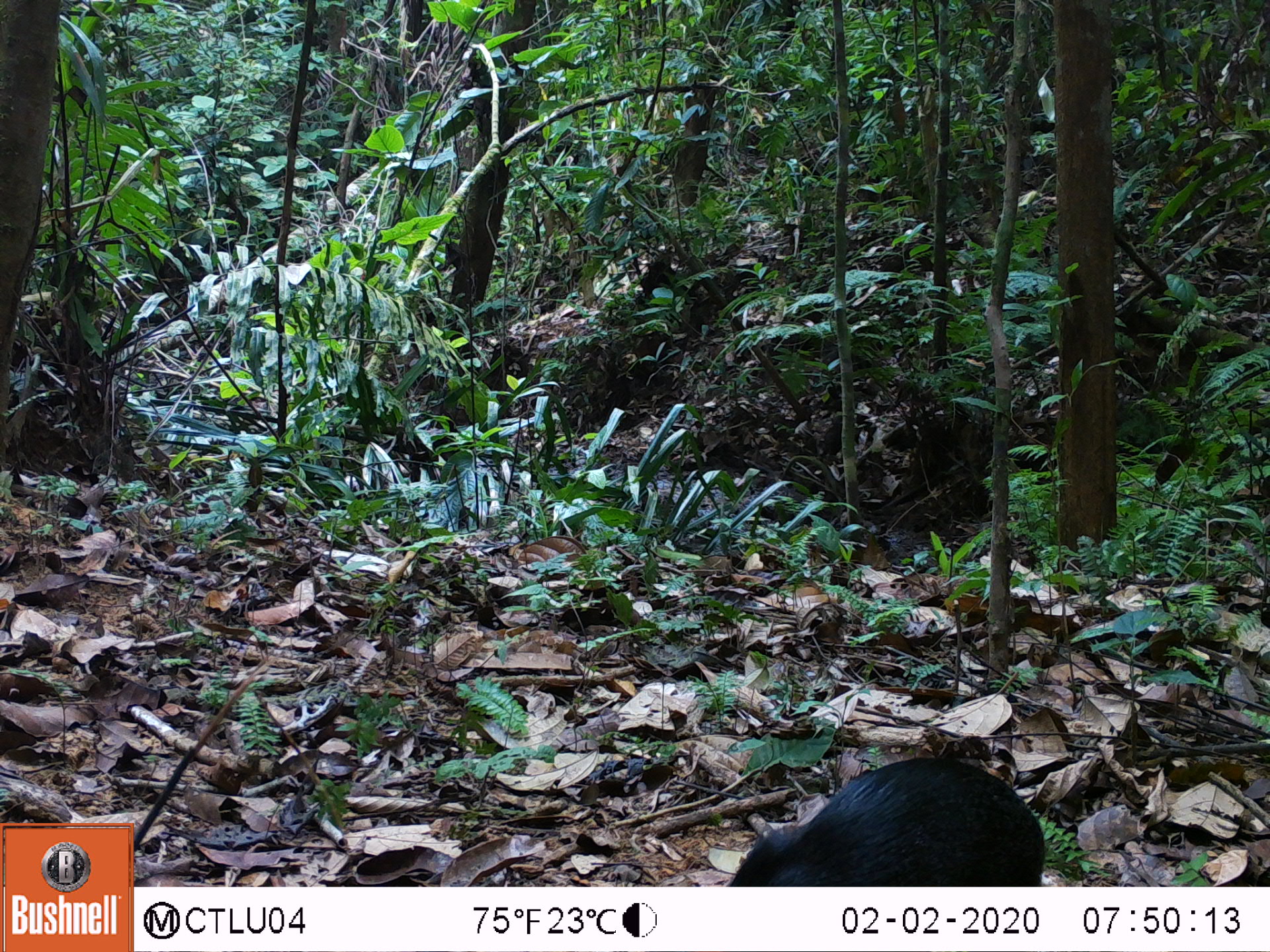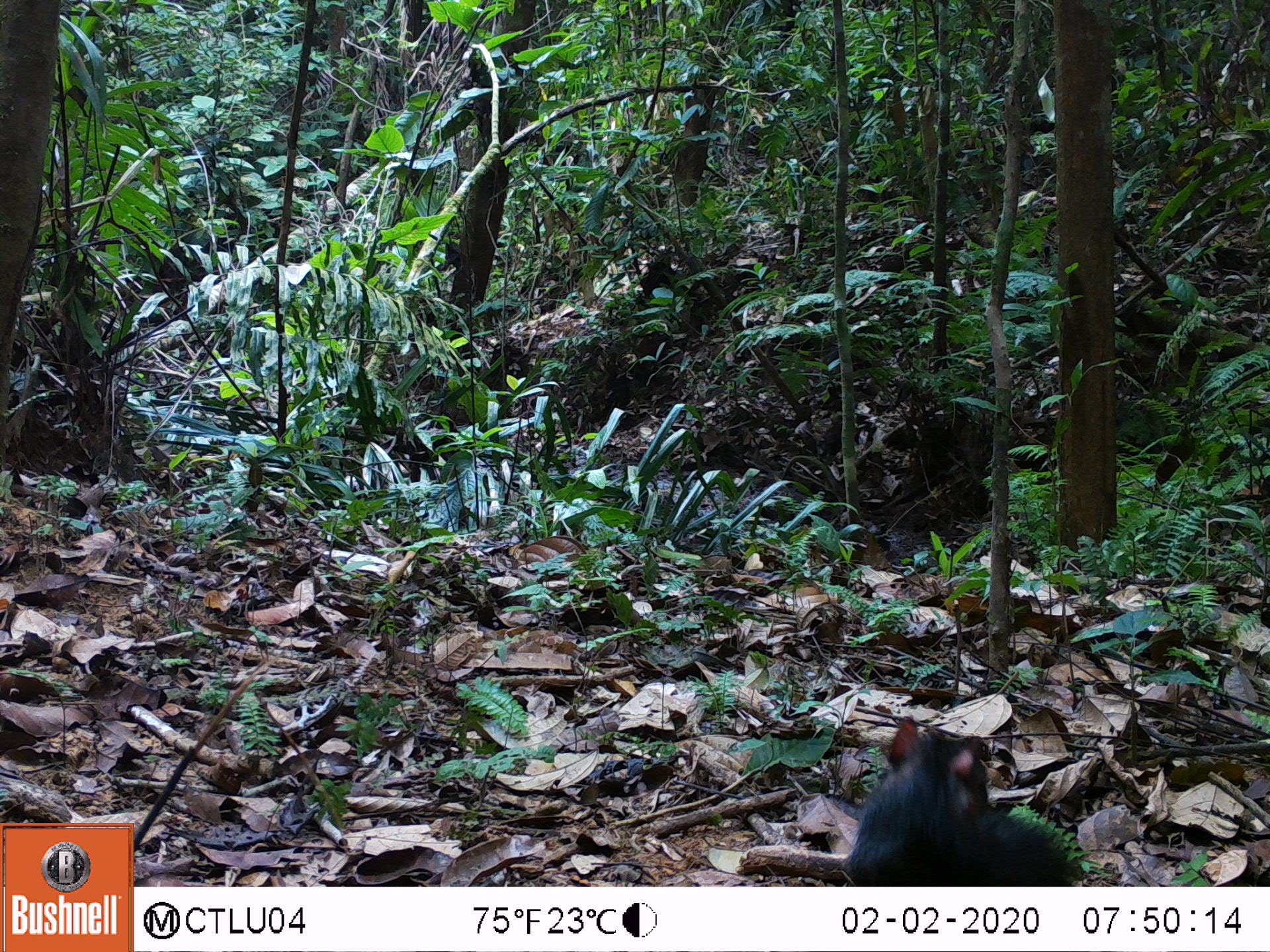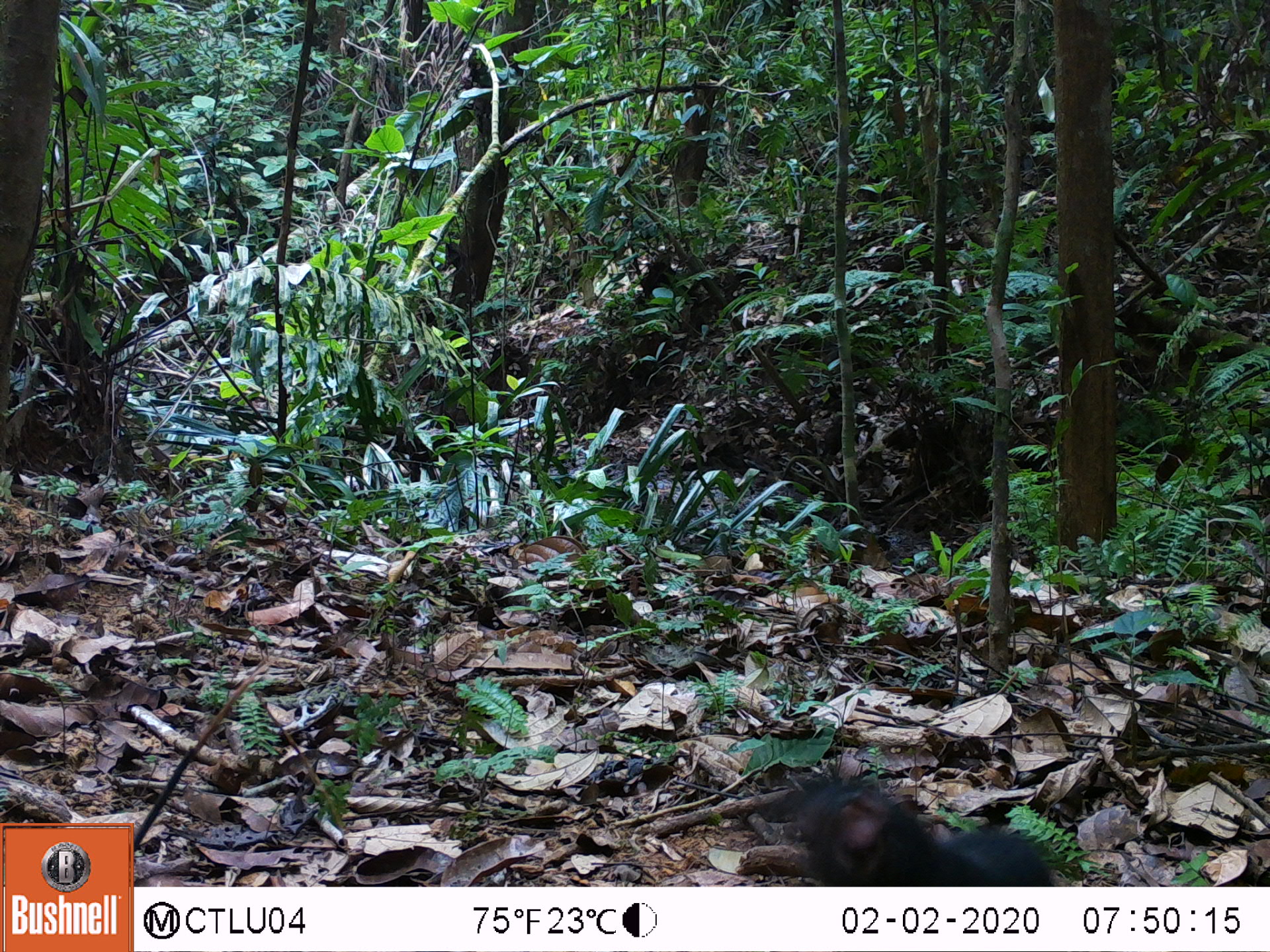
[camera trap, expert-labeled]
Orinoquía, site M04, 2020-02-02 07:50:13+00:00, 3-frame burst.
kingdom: Animalia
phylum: Chordata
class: Mammalia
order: Rodentia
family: Dasyproctidae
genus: Dasyprocta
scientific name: Dasyprocta fuliginosa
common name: black agouti